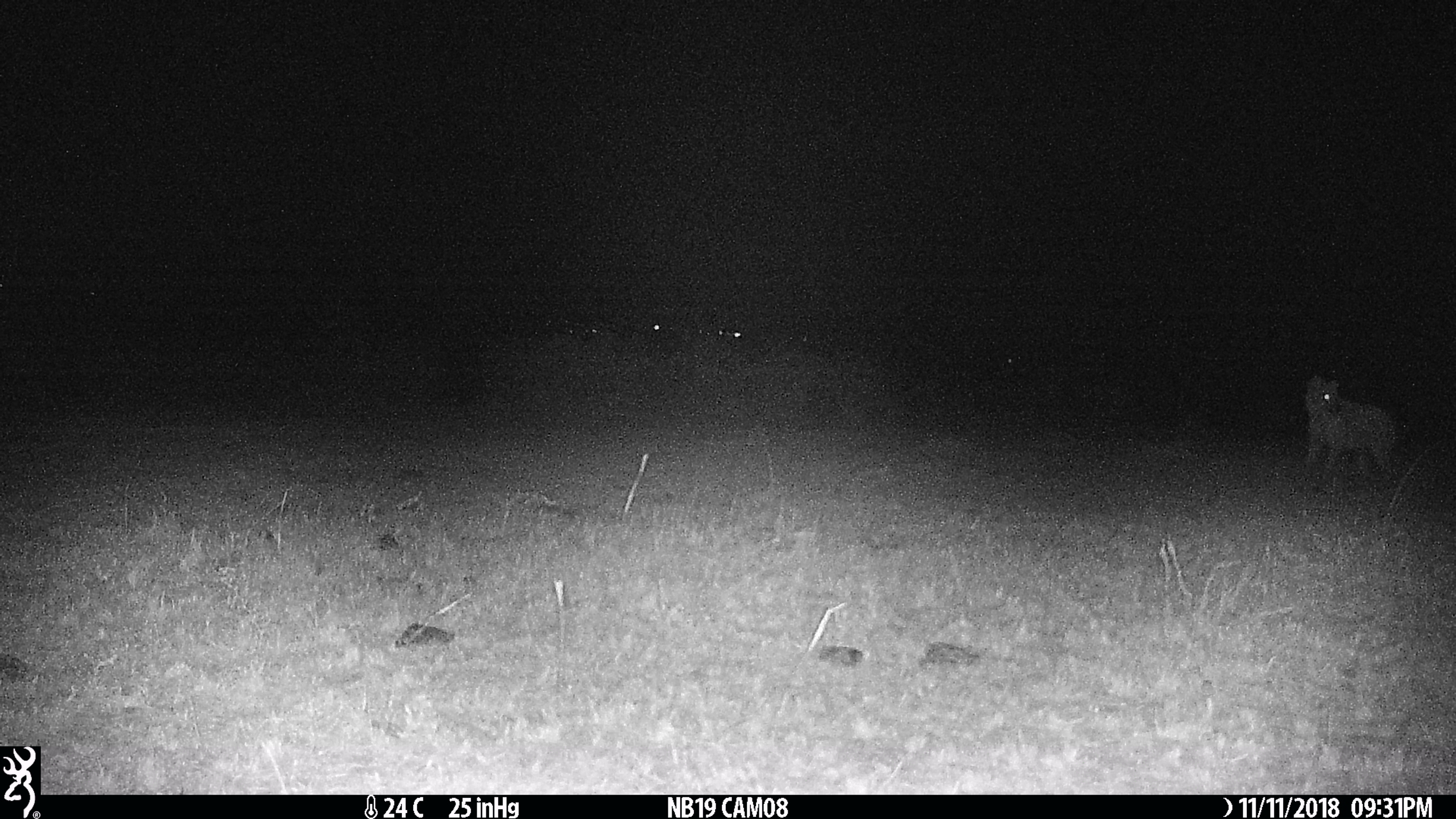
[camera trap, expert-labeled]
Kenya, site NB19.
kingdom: Animalia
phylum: Chordata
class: Mammalia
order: Carnivora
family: Hyaenidae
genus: Crocuta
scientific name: Crocuta crocuta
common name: spotted hyena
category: hyena spotted